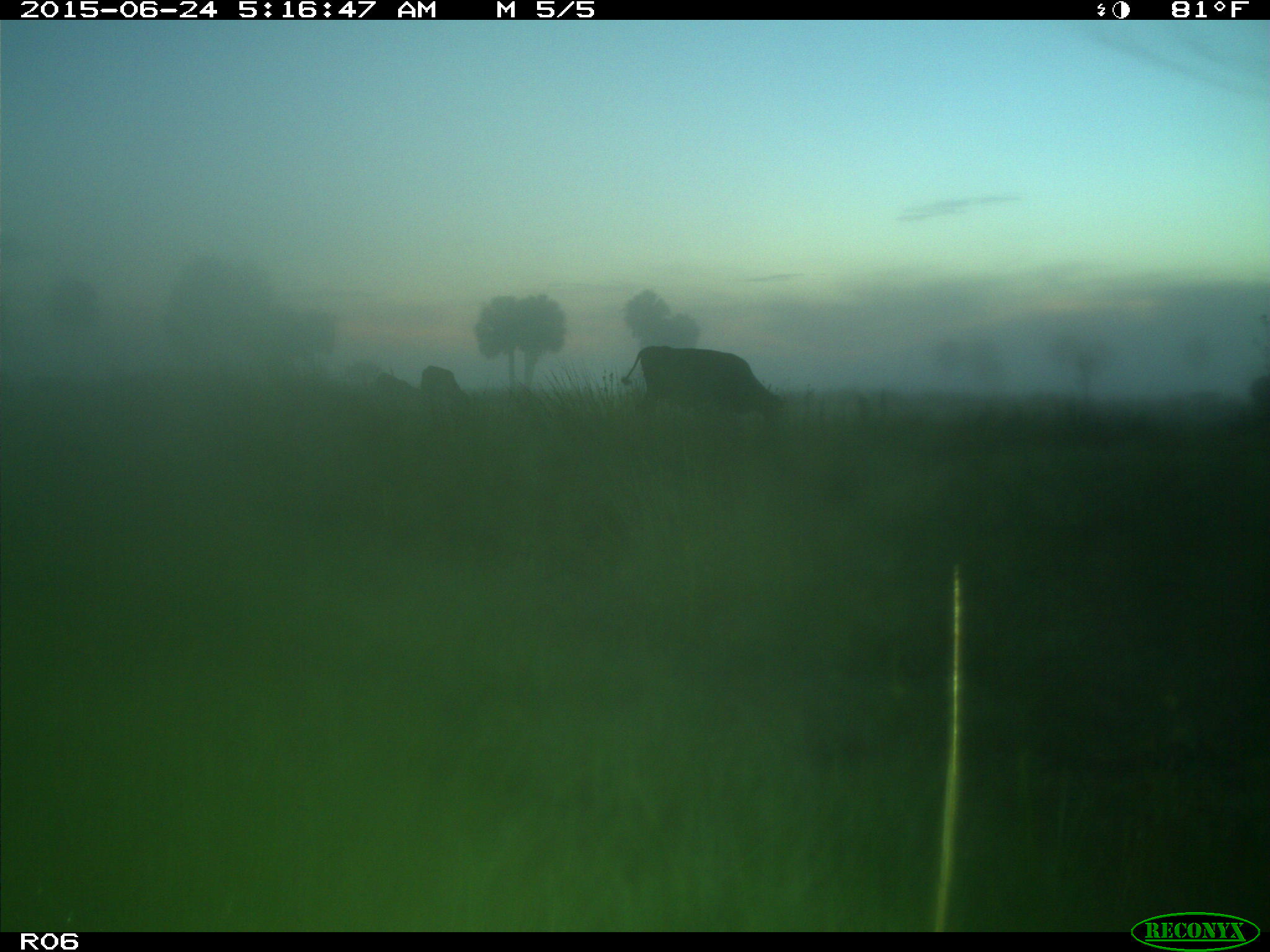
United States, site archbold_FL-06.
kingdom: Animalia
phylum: Chordata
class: Mammalia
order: Artiodactyla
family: Bovidae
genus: Bos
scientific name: Bos taurus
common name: domestic cow